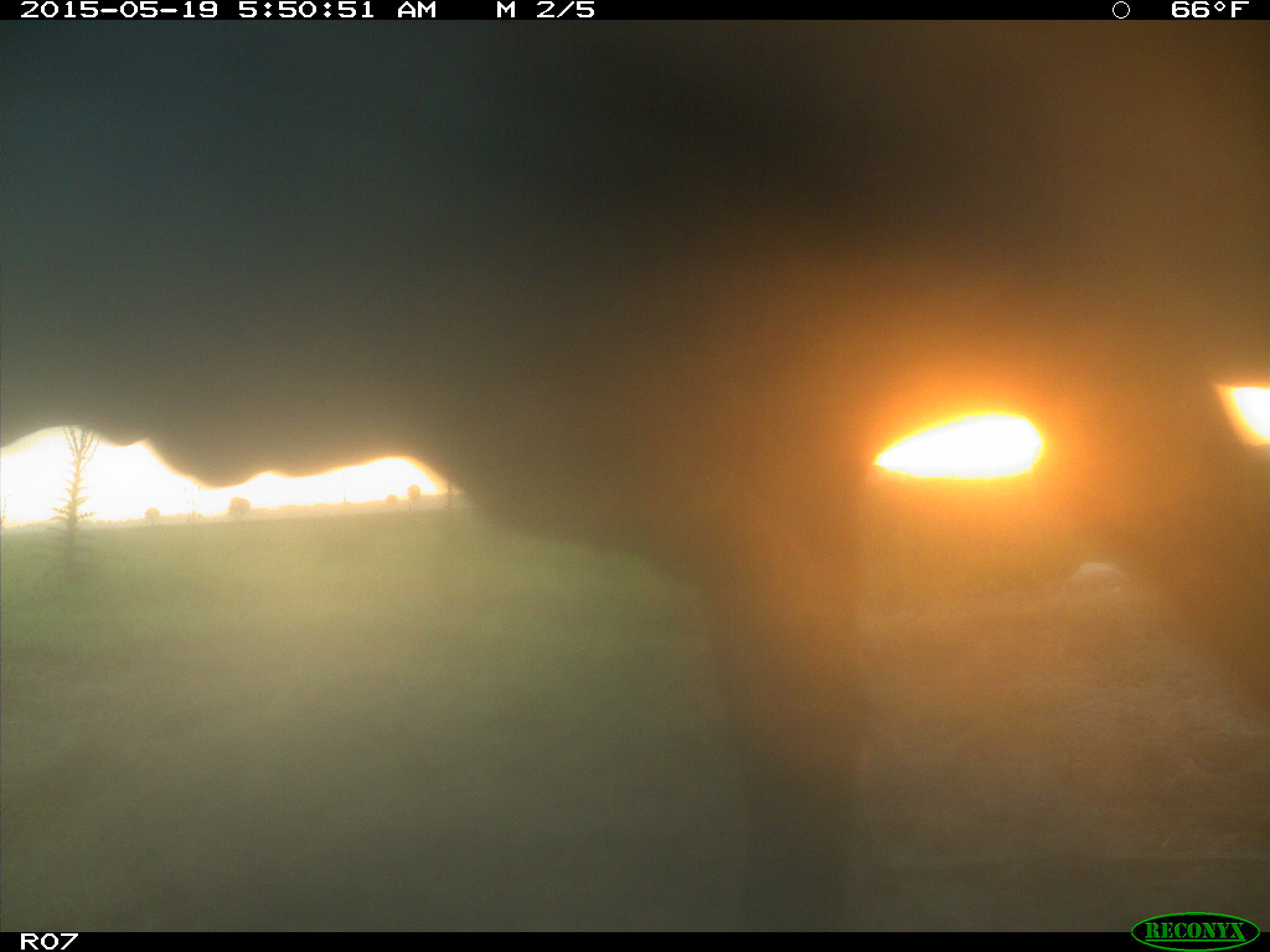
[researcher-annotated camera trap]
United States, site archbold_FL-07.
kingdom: Animalia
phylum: Chordata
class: Mammalia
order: Artiodactyla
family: Bovidae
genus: Bos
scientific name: Bos taurus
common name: domestic cow